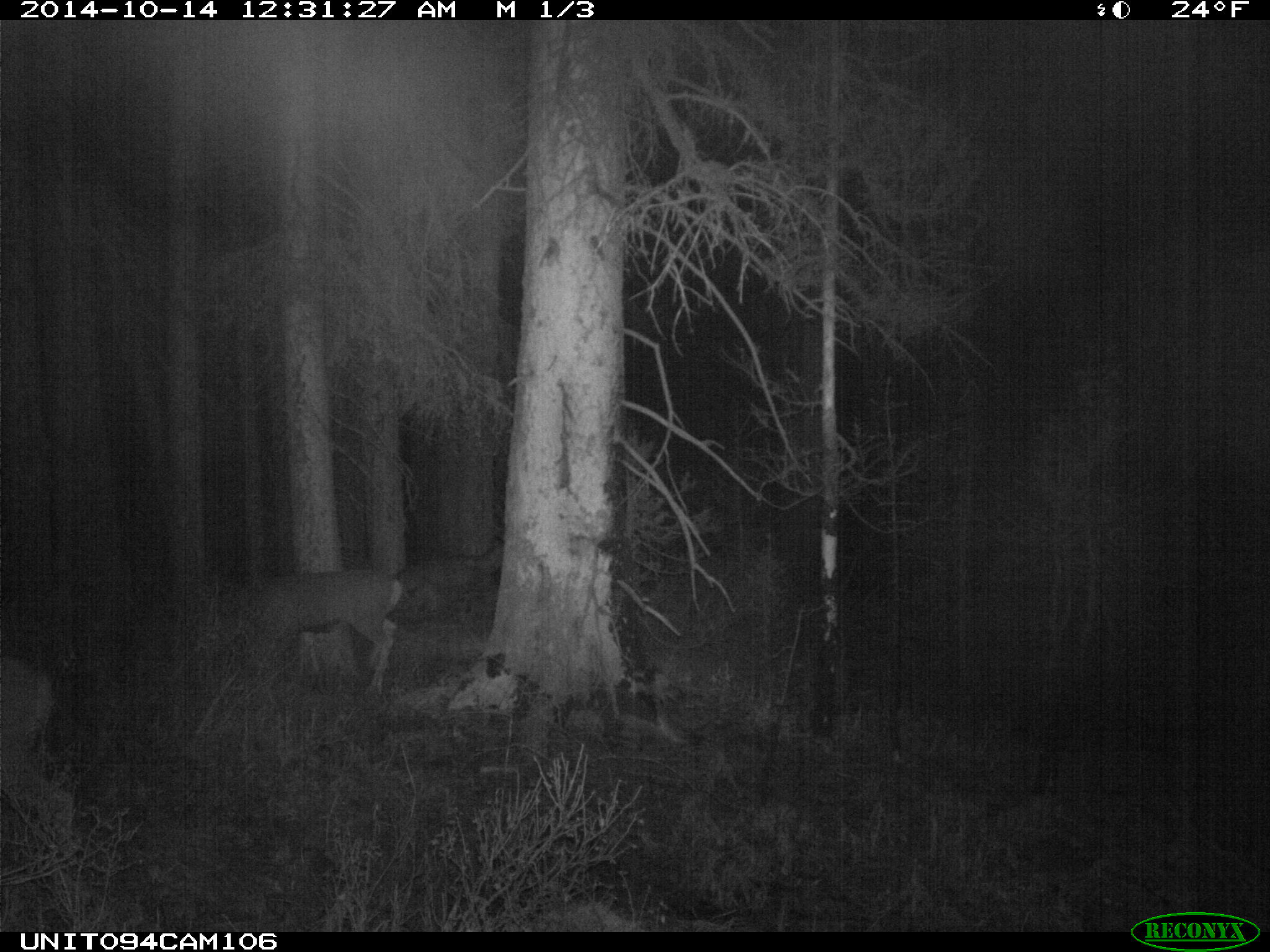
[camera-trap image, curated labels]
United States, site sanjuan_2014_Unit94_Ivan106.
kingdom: Animalia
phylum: Chordata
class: Mammalia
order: Artiodactyla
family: Cervidae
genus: Odocoileus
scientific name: Odocoileus hemionus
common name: mule deer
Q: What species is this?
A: Odocoileus hemionus (mule deer).